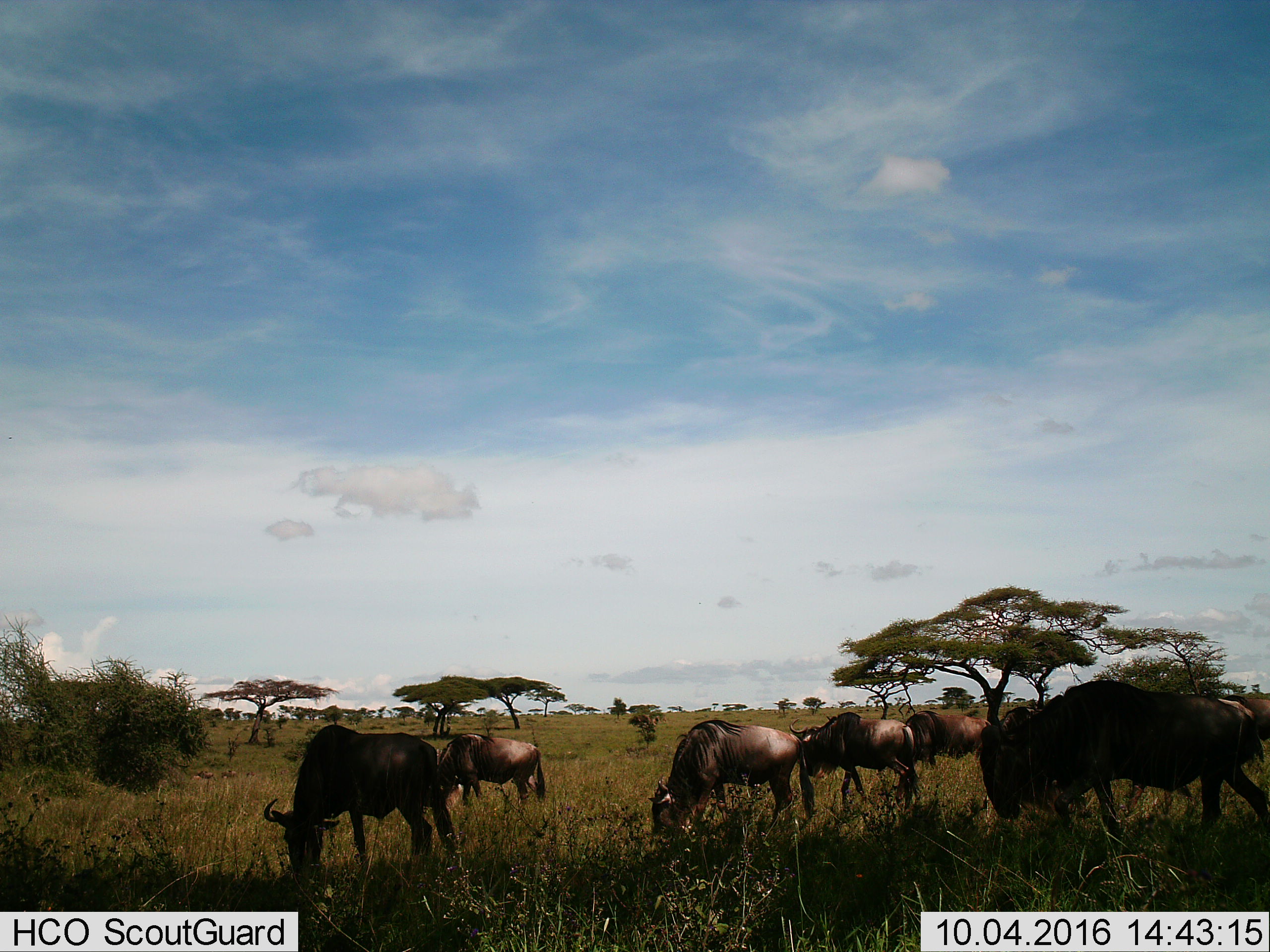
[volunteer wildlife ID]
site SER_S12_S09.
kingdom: Animalia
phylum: Chordata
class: Mammalia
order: Artiodactyla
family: Bovidae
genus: Connochaetes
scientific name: Connochaetes taurinus taurinus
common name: blue wildebeest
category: wildebeestblue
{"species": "wildebeestblue (blue wildebeest) (Connochaetes taurinus taurinus)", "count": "11-50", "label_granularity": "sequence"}